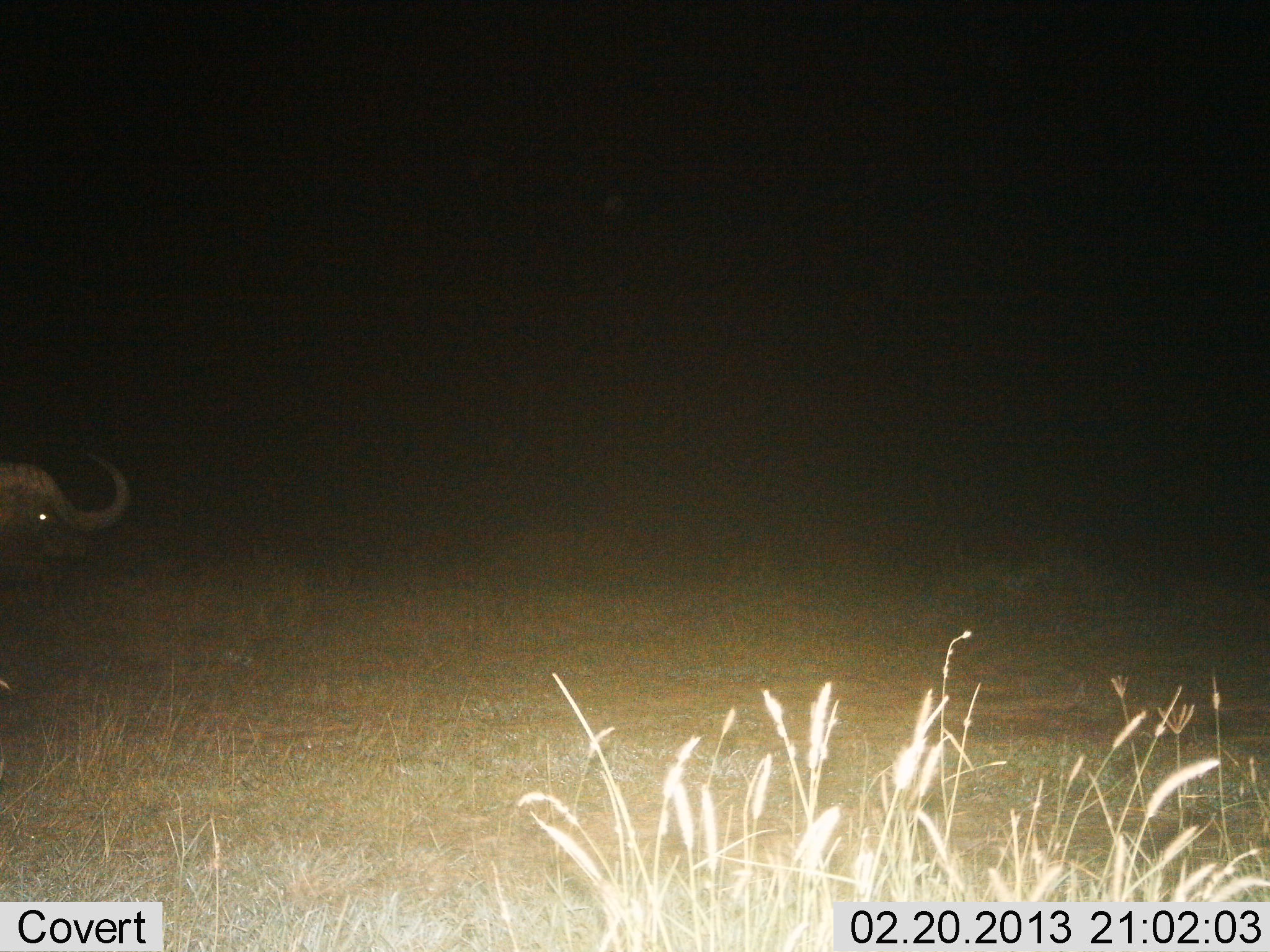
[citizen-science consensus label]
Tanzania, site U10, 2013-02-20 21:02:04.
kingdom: Animalia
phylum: Chordata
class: Mammalia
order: Artiodactyla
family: Bovidae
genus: Syncerus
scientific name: Syncerus caffer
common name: cape buffalo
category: buffalo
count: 1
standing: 68%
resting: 7%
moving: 29%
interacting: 0%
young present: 0%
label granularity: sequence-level